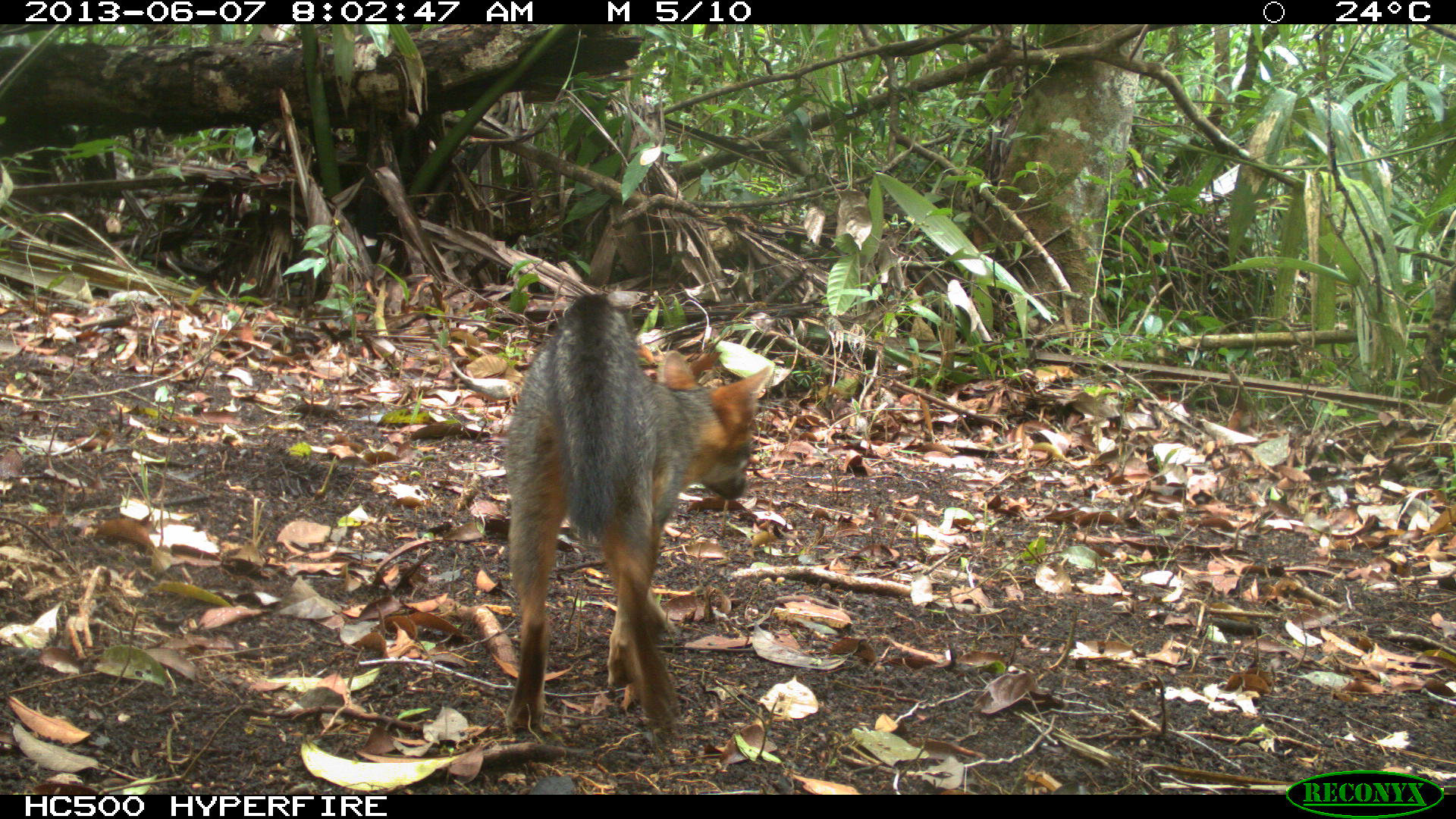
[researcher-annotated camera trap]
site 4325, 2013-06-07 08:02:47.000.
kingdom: Animalia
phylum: Chordata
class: Mammalia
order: Carnivora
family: Canidae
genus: Urocyon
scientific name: Urocyon cinereoargenteus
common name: gray fox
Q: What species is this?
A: Urocyon cinereoargenteus (gray fox).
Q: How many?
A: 1.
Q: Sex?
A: Female.